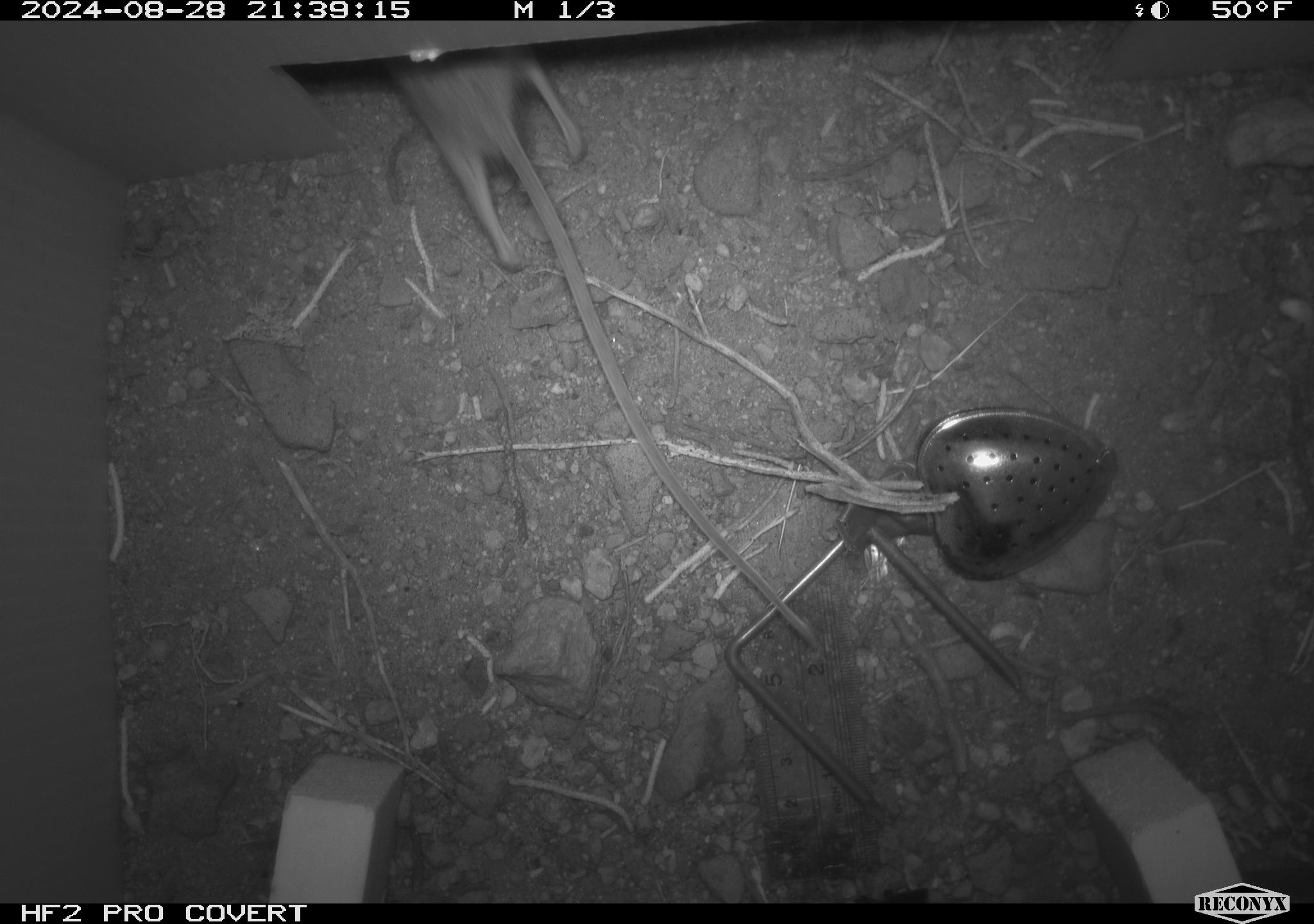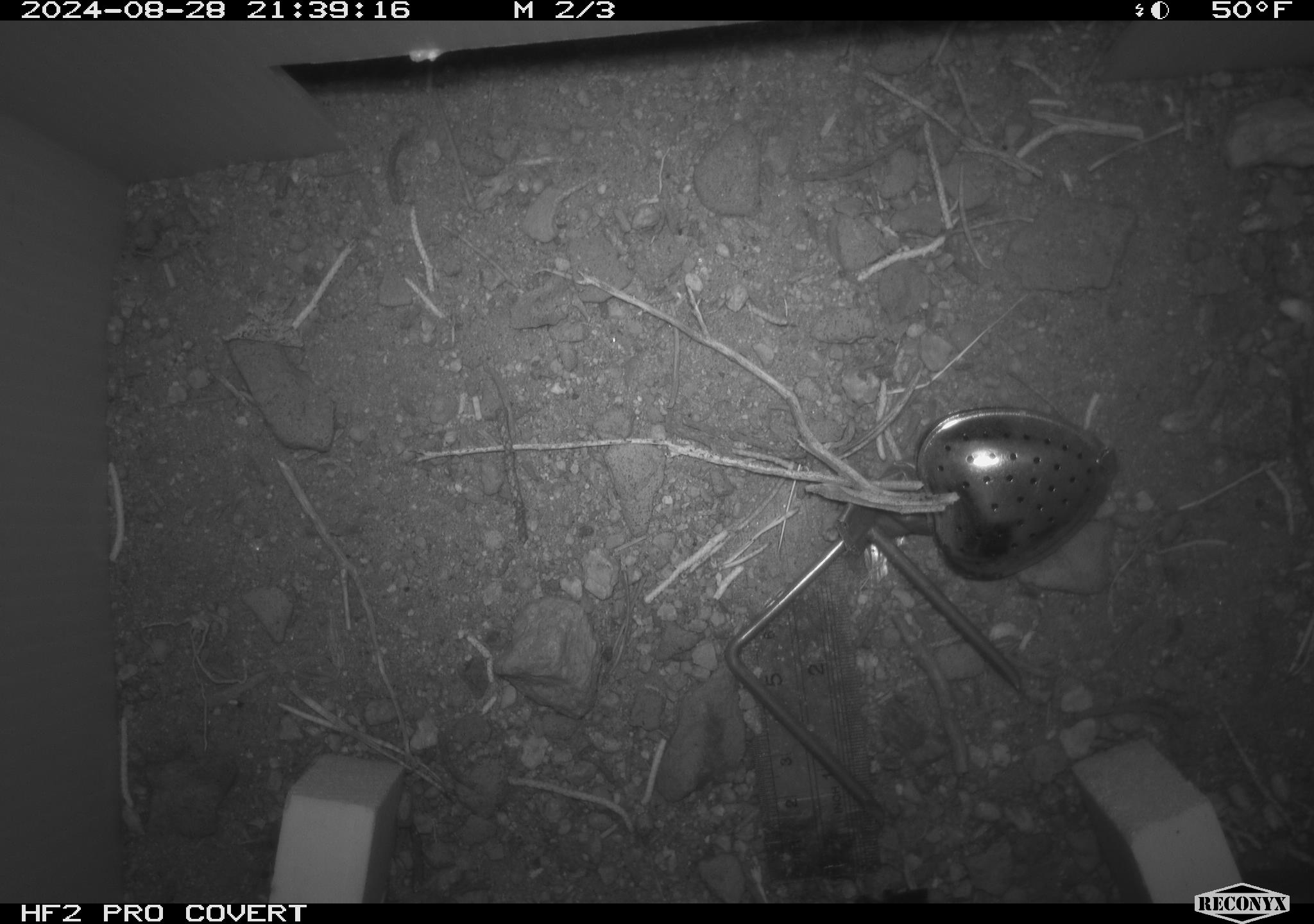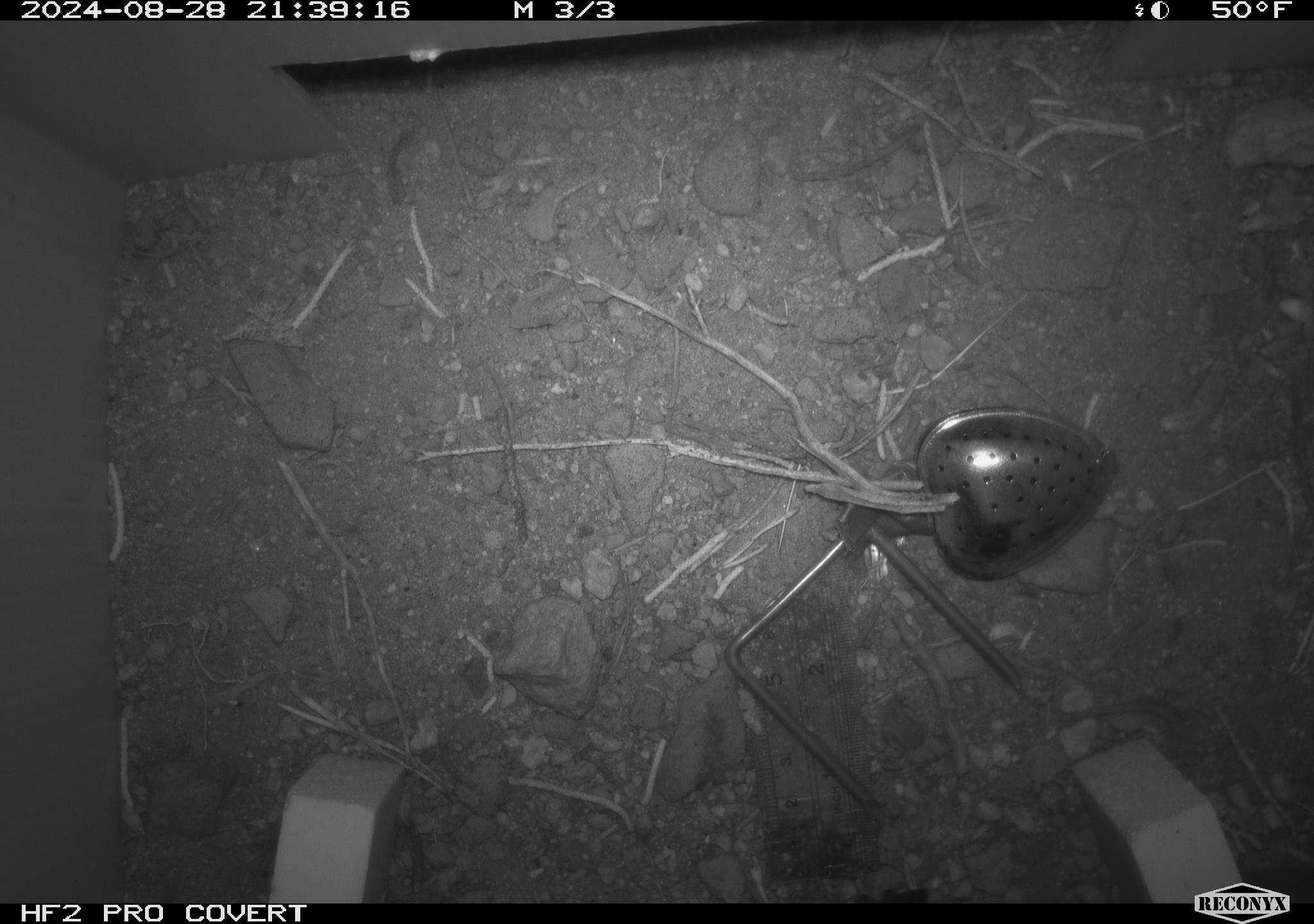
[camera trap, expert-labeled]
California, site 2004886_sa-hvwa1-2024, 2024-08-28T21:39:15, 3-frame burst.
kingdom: Animalia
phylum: Chordata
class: Mammalia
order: Rodentia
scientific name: Rodentia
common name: mouse species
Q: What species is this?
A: Mouse species (Rodentia).